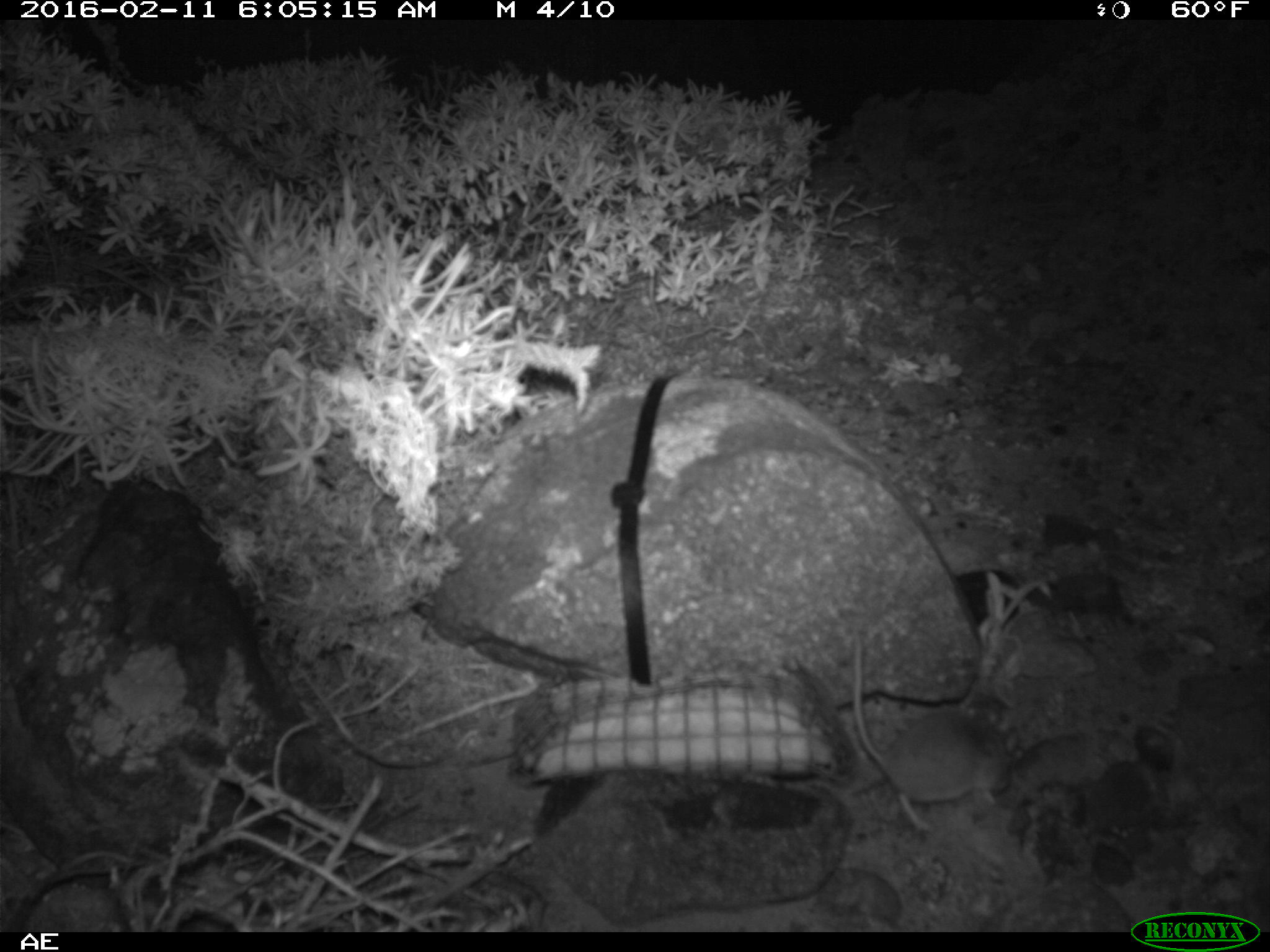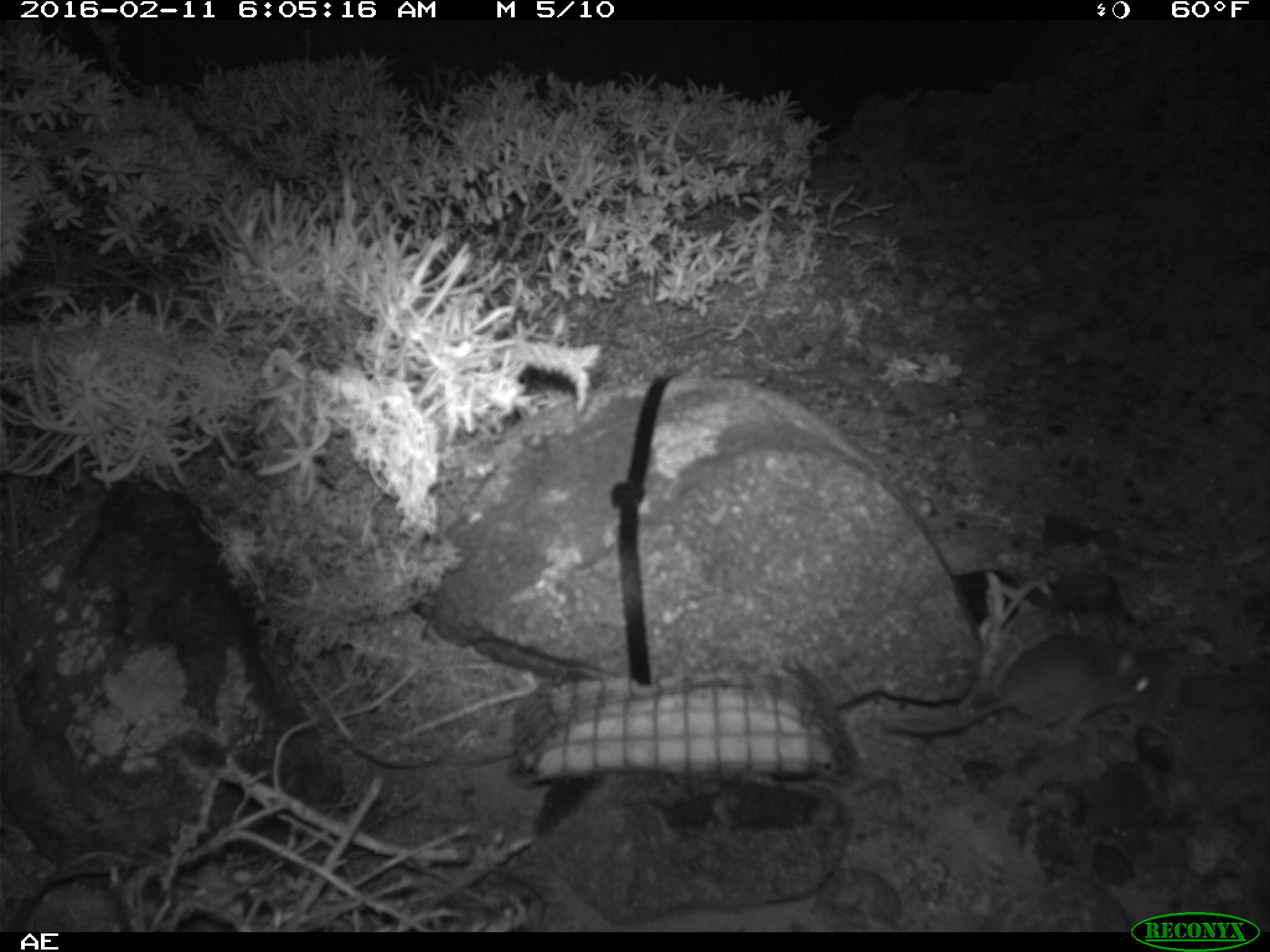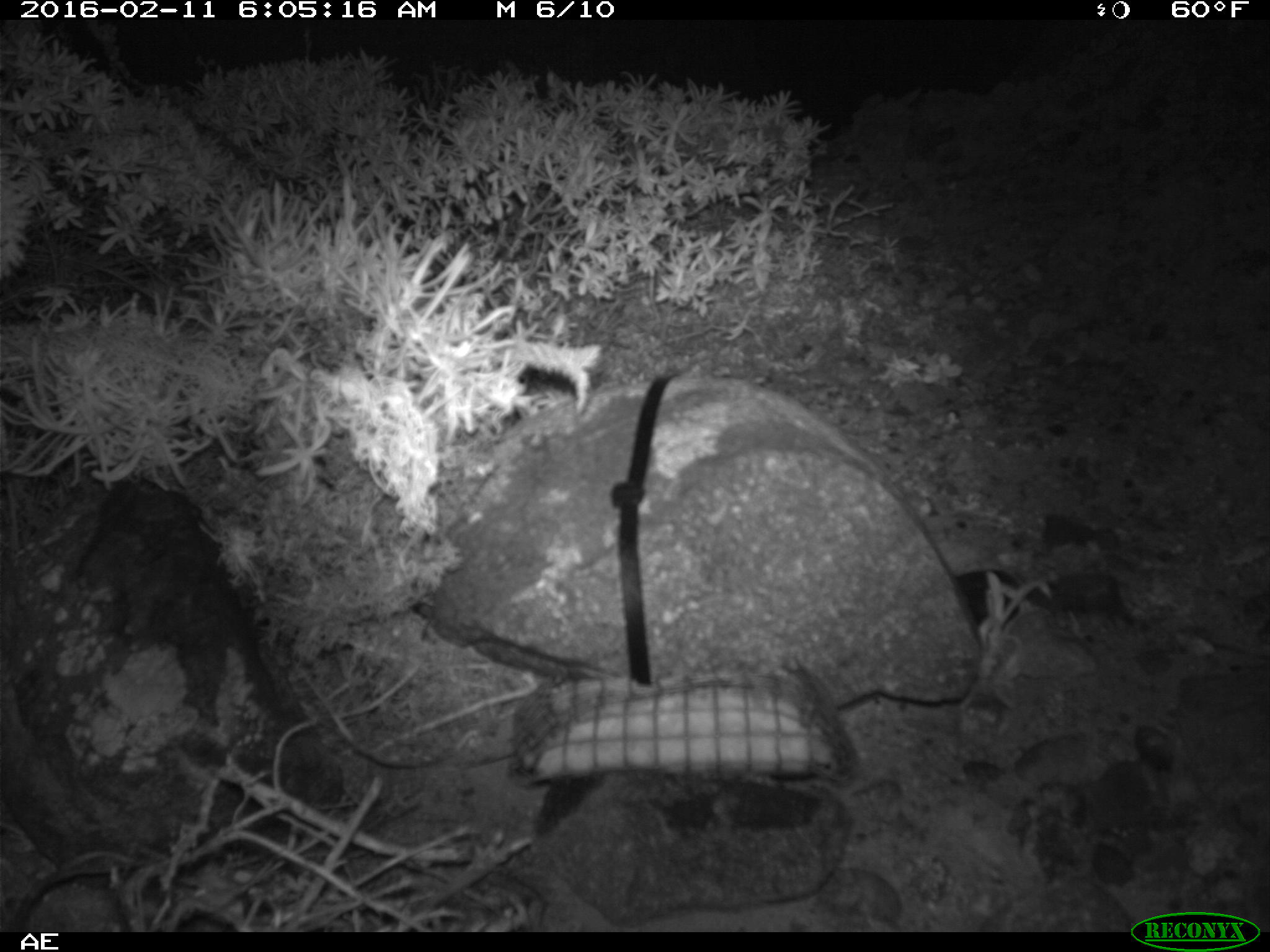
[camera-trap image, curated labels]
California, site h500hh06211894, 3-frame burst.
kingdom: Animalia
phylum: Chordata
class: Mammalia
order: Rodentia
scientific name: Rodentia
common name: rodent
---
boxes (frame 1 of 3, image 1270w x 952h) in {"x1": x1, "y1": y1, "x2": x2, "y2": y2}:
rodent: {"x1": 848, "y1": 631, "x2": 1006, "y2": 834}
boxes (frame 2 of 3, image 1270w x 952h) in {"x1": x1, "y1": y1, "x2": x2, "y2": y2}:
rodent: {"x1": 887, "y1": 629, "x2": 1155, "y2": 743}